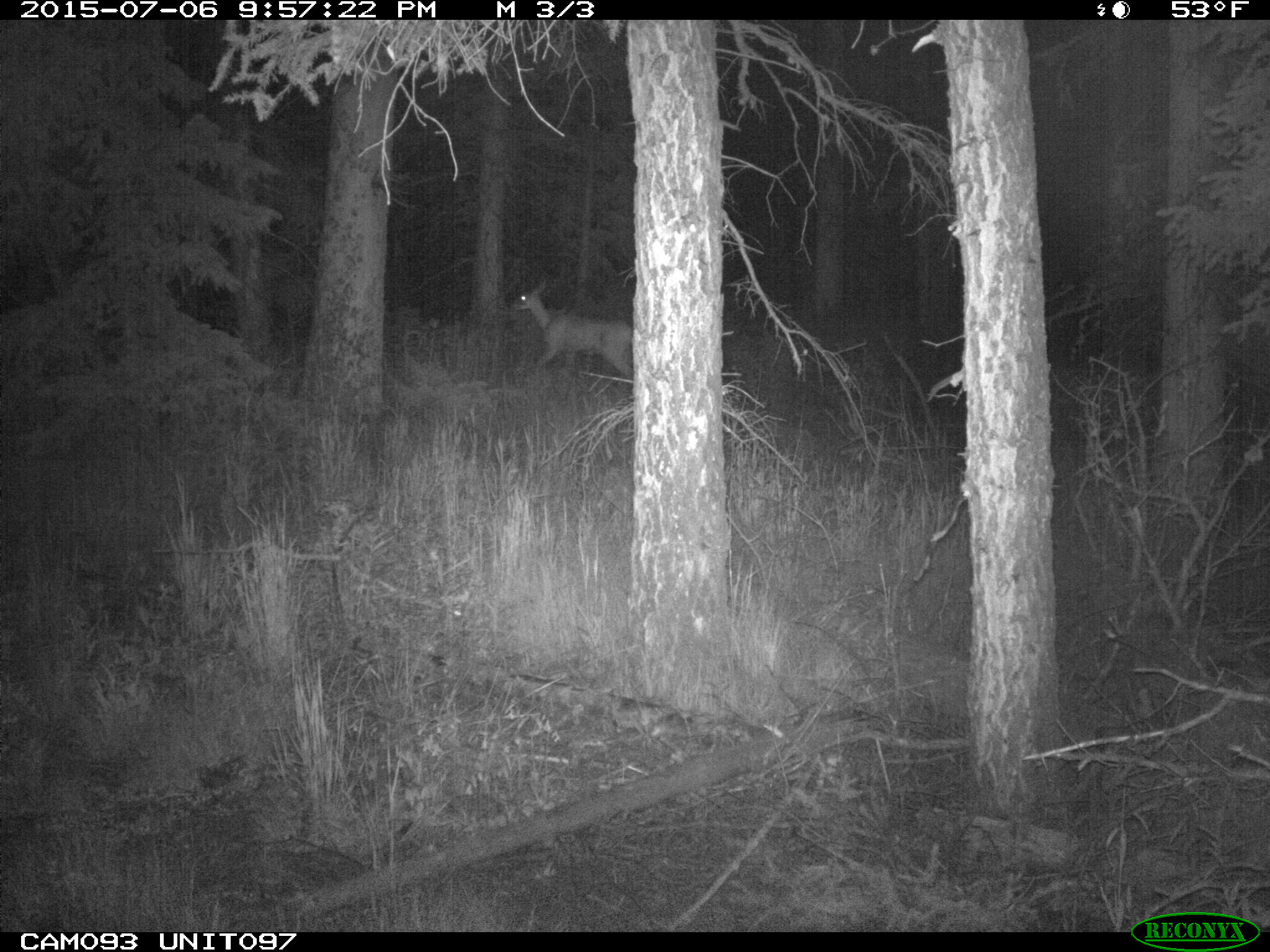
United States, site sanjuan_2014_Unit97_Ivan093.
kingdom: Animalia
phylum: Chordata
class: Mammalia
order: Artiodactyla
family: Cervidae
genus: Odocoileus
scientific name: Odocoileus hemionus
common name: mule deer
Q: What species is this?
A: Odocoileus hemionus (mule deer).